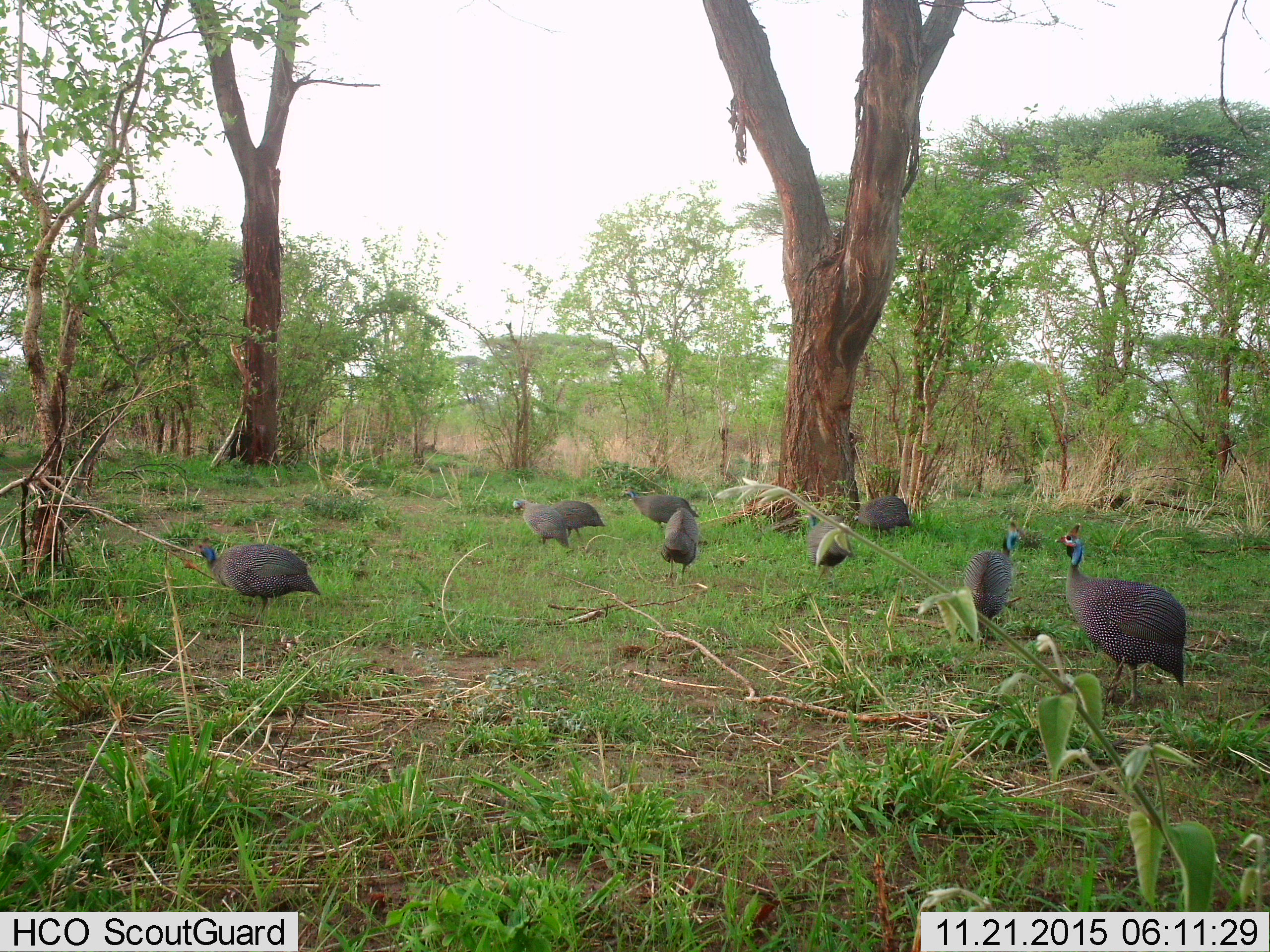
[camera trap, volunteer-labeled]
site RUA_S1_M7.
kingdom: Animalia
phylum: Chordata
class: Aves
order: Galliformes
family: Numididae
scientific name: Numididae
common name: guineafowl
Guineafowl (Numididae), count 9. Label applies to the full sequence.